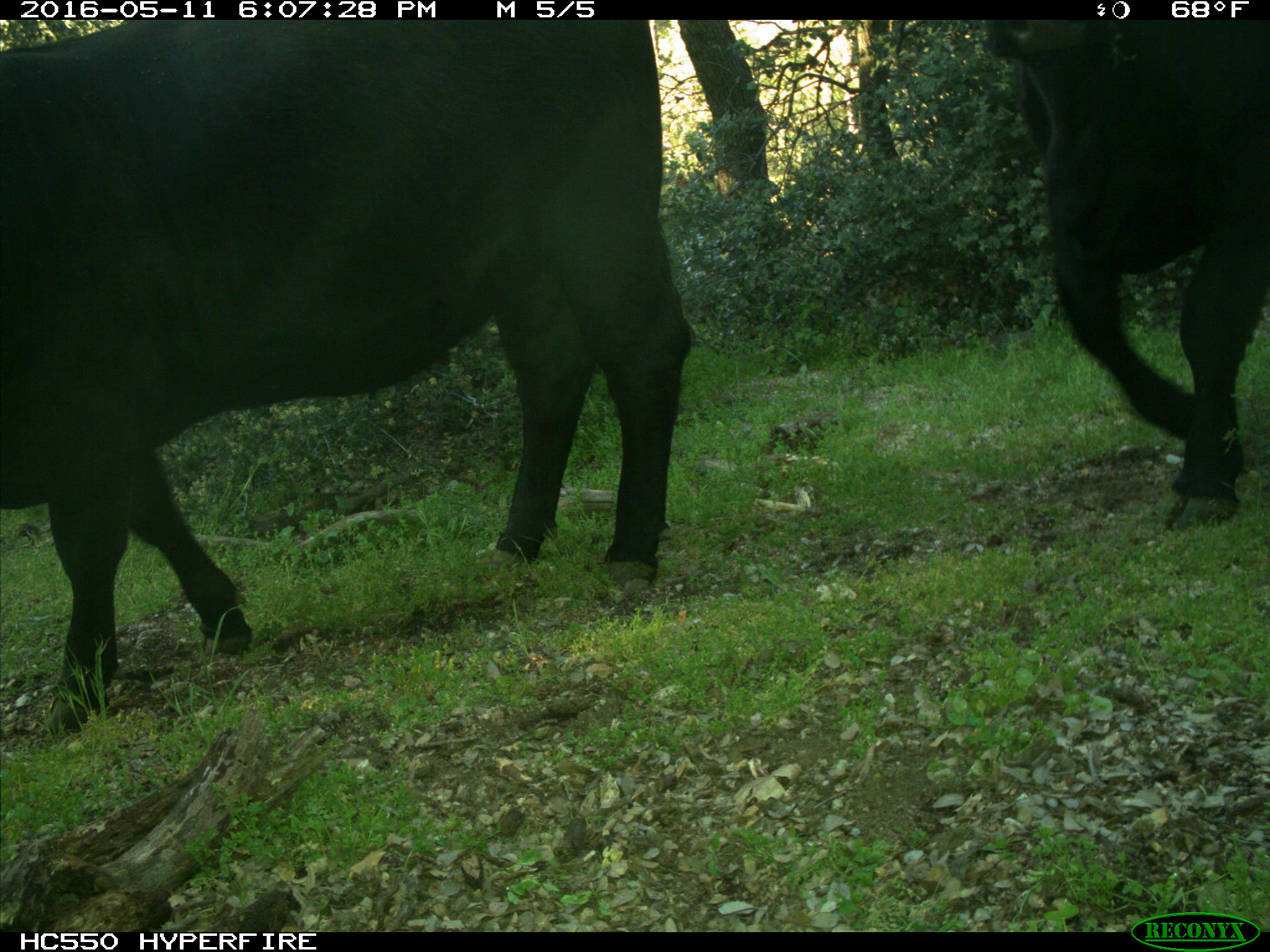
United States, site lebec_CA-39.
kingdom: Animalia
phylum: Chordata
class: Mammalia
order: Artiodactyla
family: Bovidae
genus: Bos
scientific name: Bos taurus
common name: domestic cow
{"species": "Bos taurus (domestic cow)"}